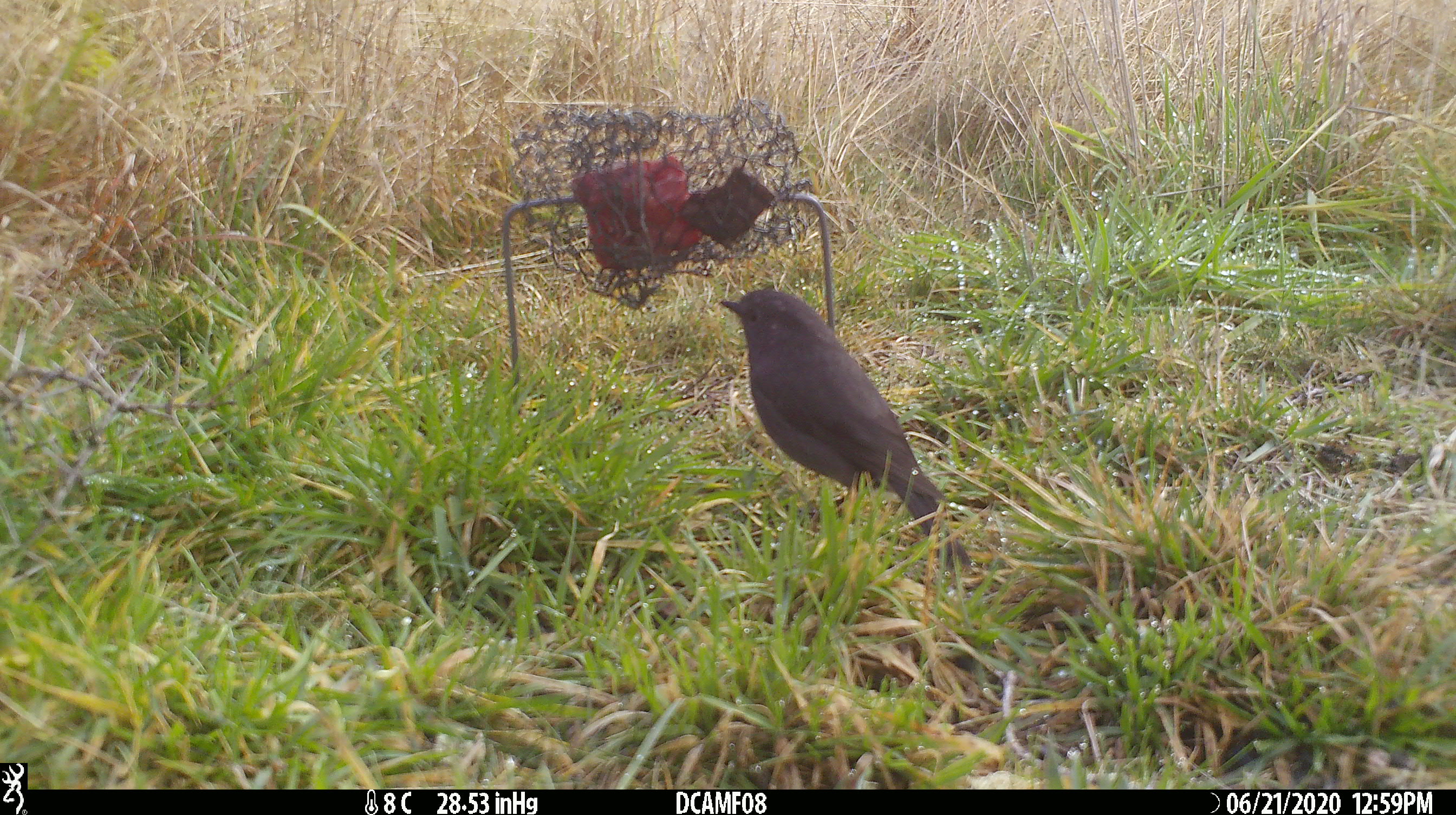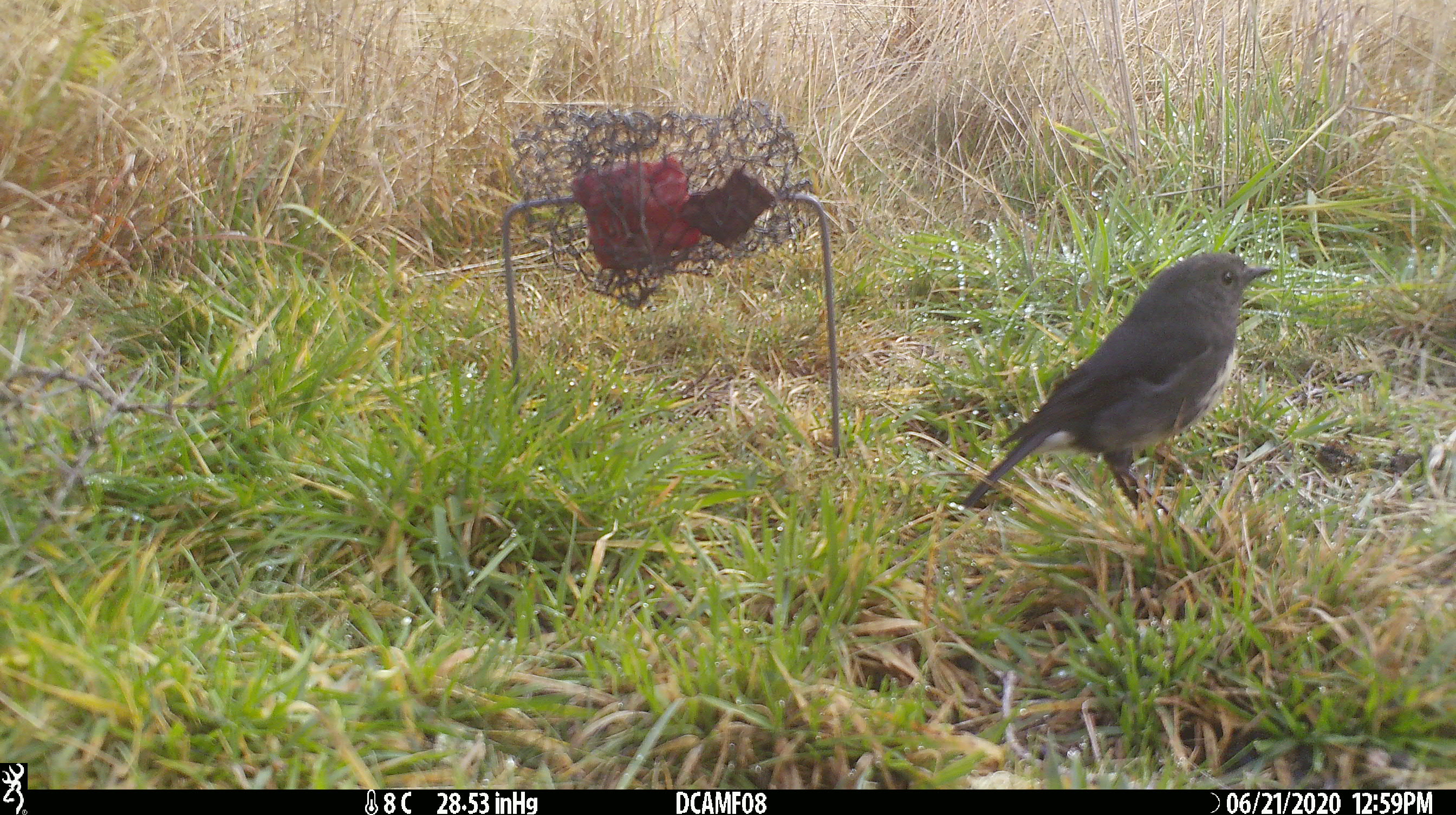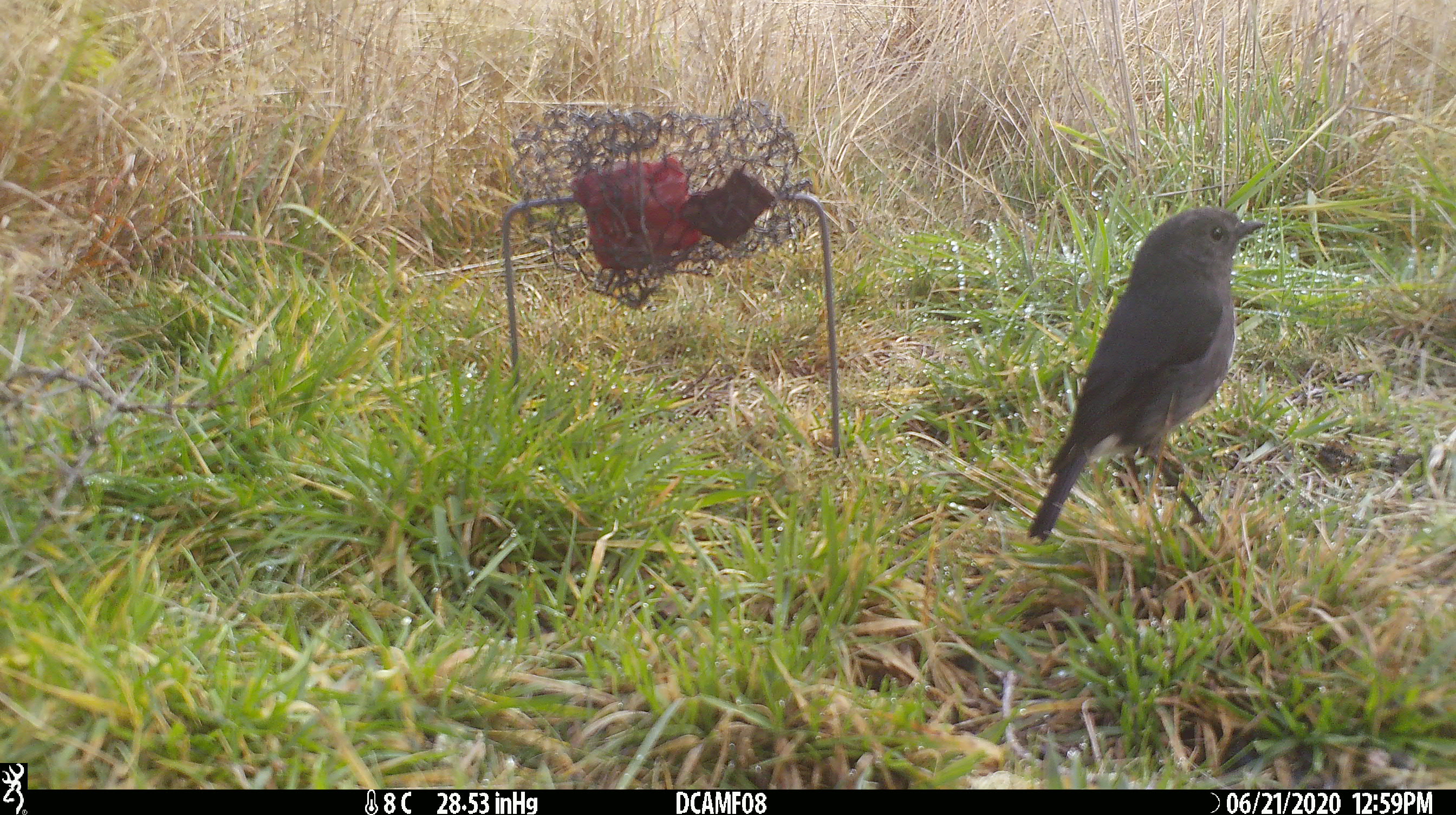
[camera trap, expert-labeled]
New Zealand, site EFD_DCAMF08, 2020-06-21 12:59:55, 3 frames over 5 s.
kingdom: Animalia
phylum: Chordata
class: Aves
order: Passeriformes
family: Petroicidae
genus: Petroica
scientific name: Petroica australis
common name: new zealand robin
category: robin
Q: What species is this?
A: Robin (new zealand robin) (Petroica australis).